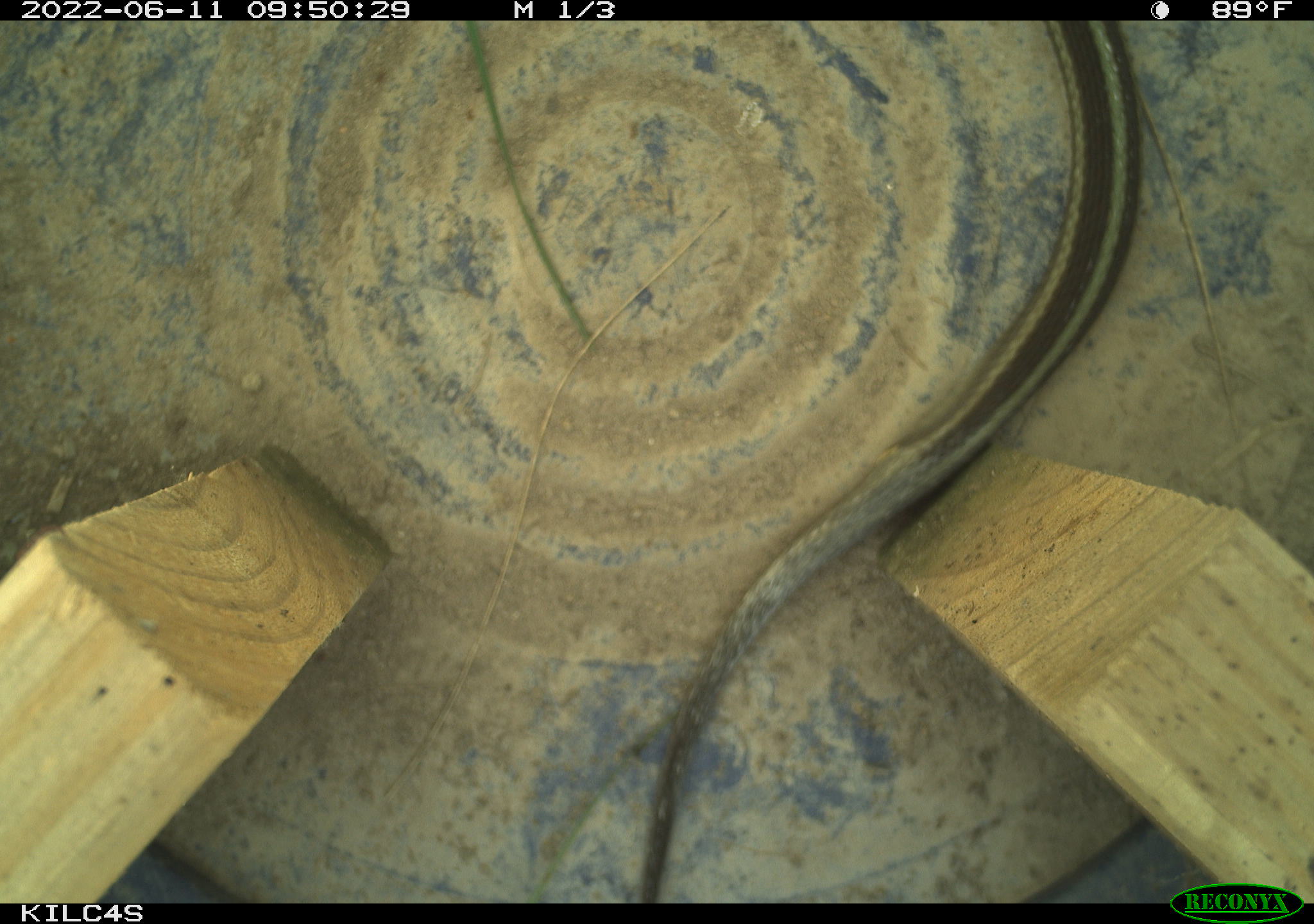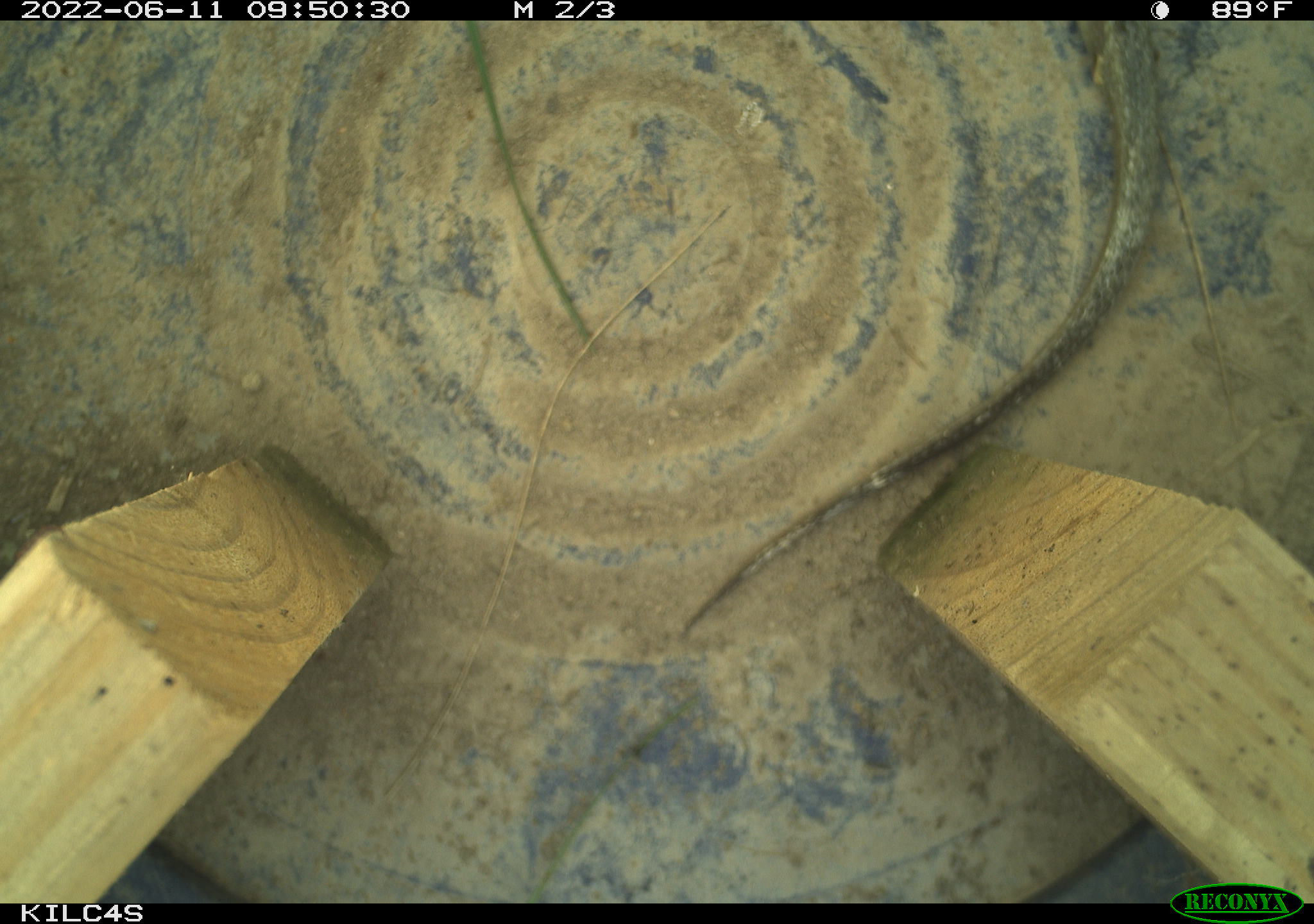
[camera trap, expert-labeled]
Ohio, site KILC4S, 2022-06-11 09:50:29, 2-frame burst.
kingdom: Animalia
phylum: Chordata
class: Reptilia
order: Squamata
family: Colubridae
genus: Thamnophis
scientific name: Thamnophis sirtalis sirtalis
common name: eastern gartersnake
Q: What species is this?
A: Eastern gartersnake (Thamnophis sirtalis sirtalis).